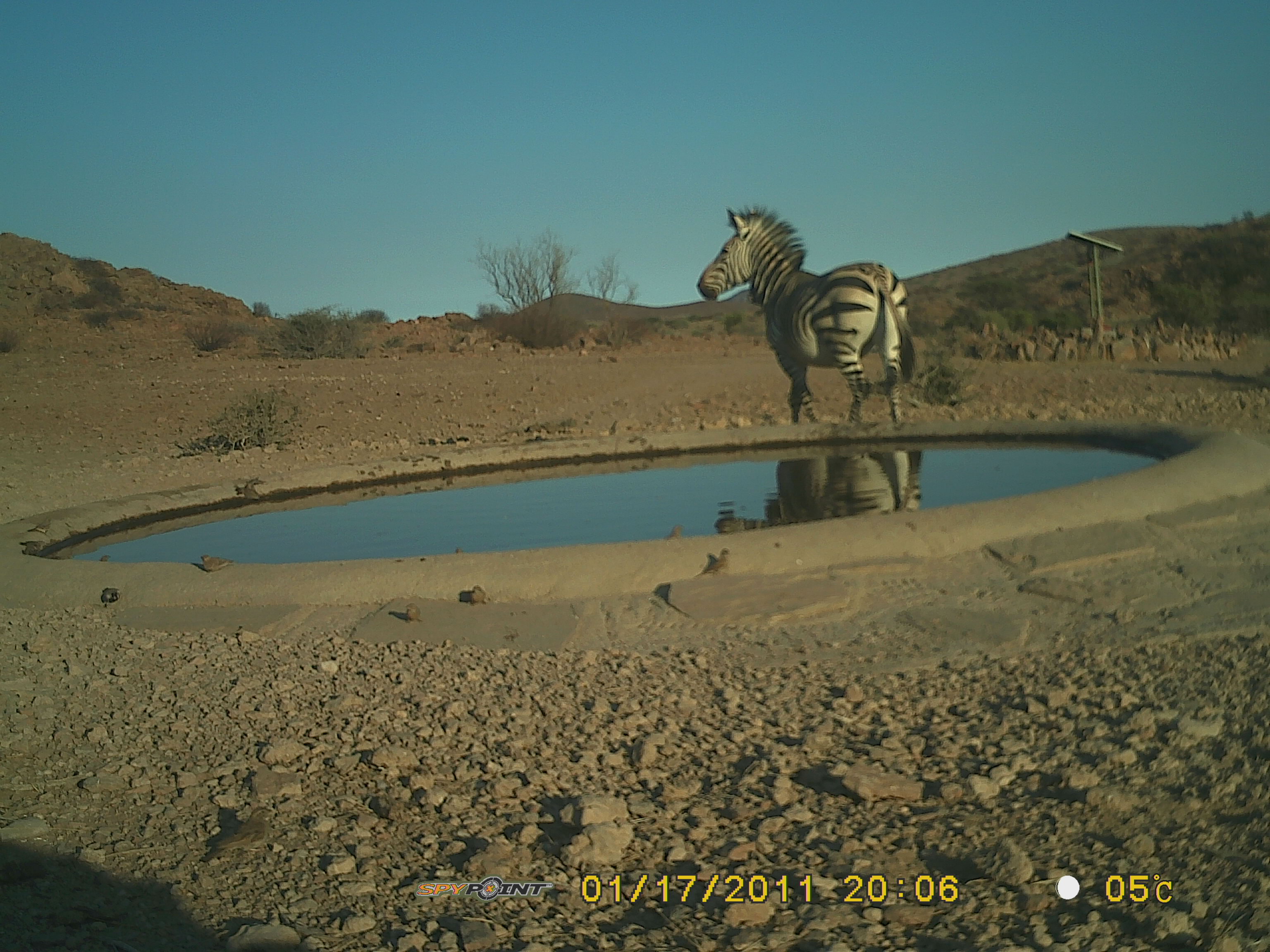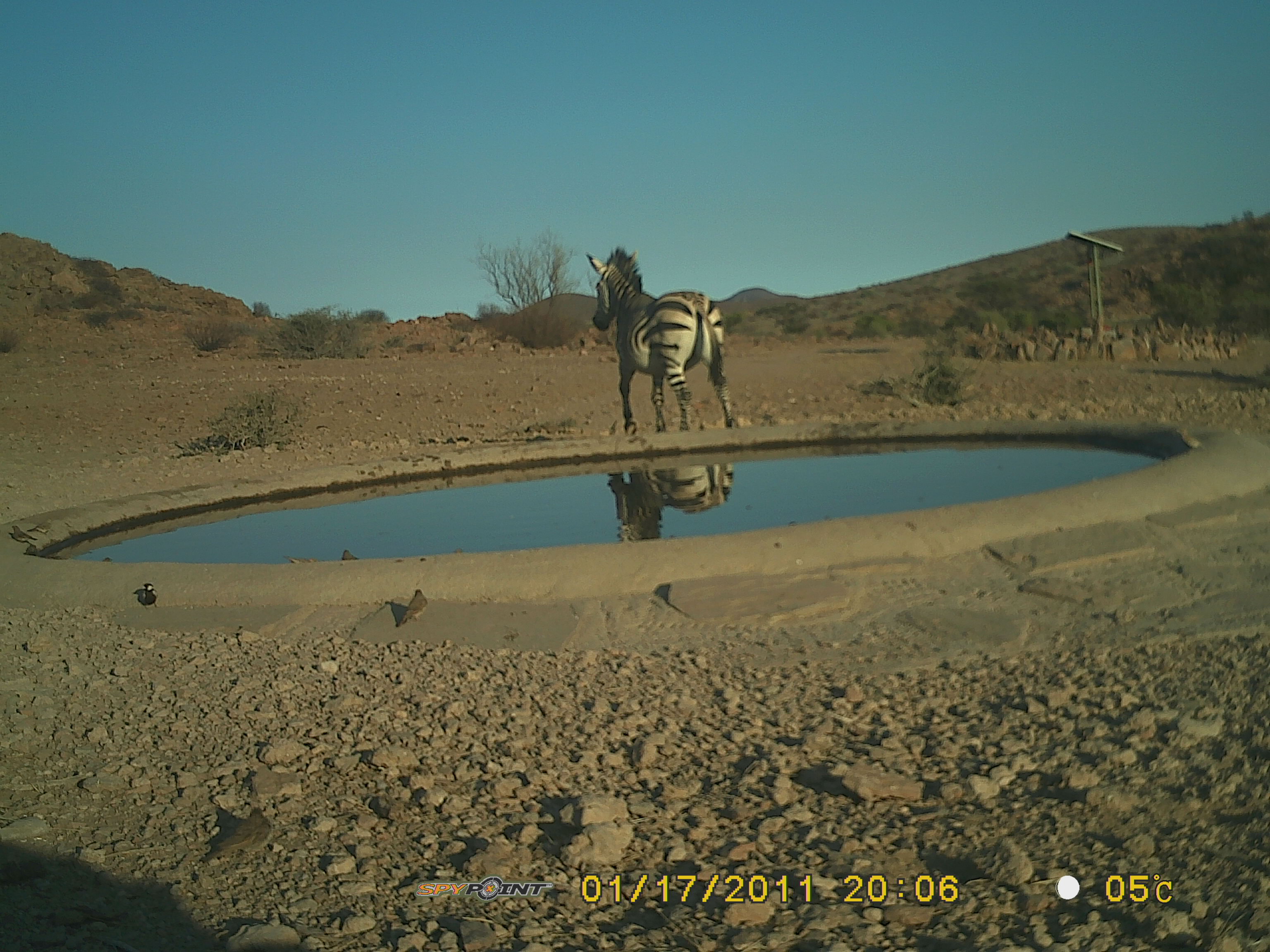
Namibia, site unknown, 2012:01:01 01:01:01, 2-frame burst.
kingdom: Animalia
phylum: Chordata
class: Mammalia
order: Perissodactyla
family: Equidae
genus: Equus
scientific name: Equus zebra hartmannae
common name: hartmann's mountain zebra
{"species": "Equus zebra hartmannae (hartmann's mountain zebra)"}